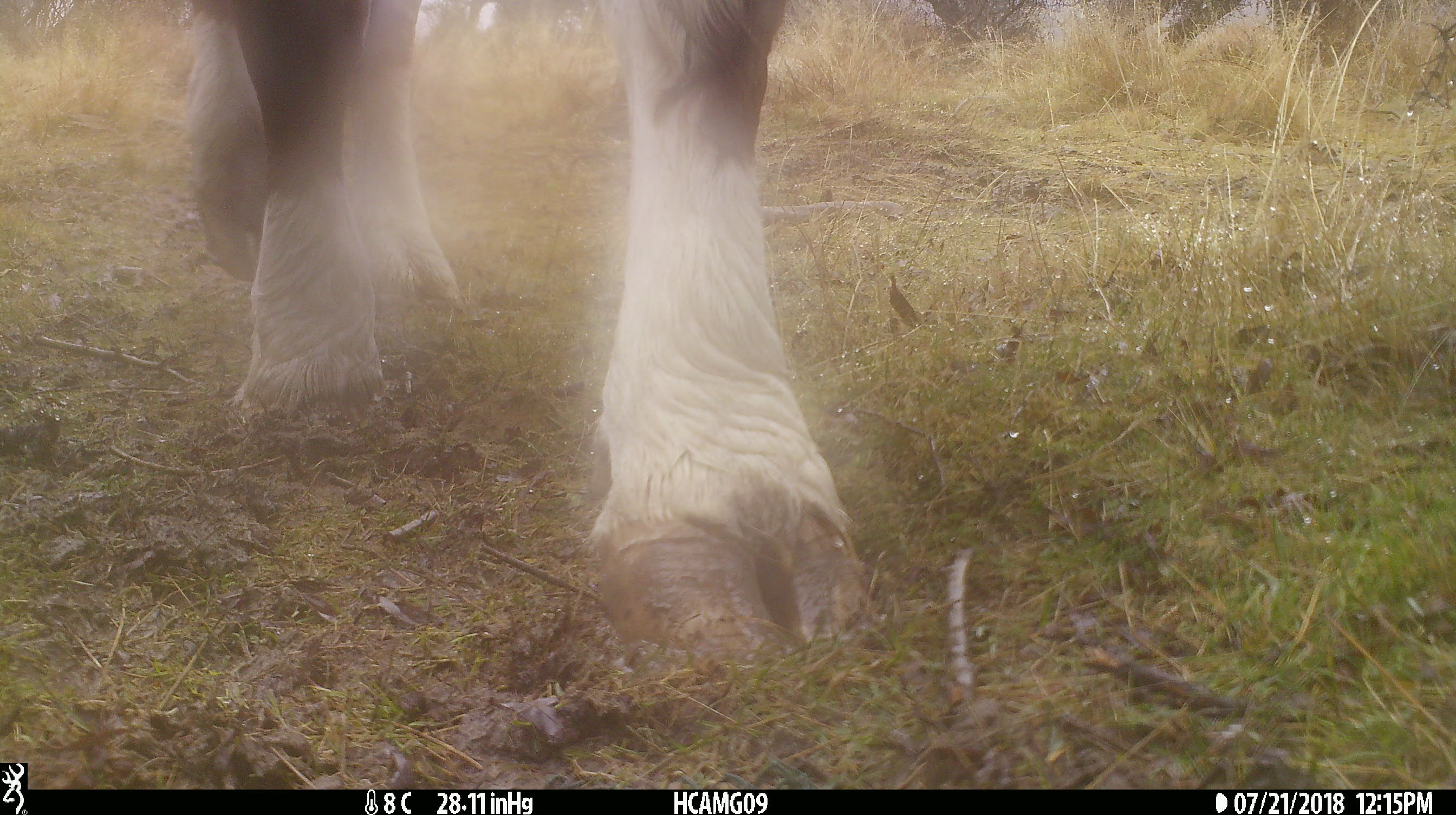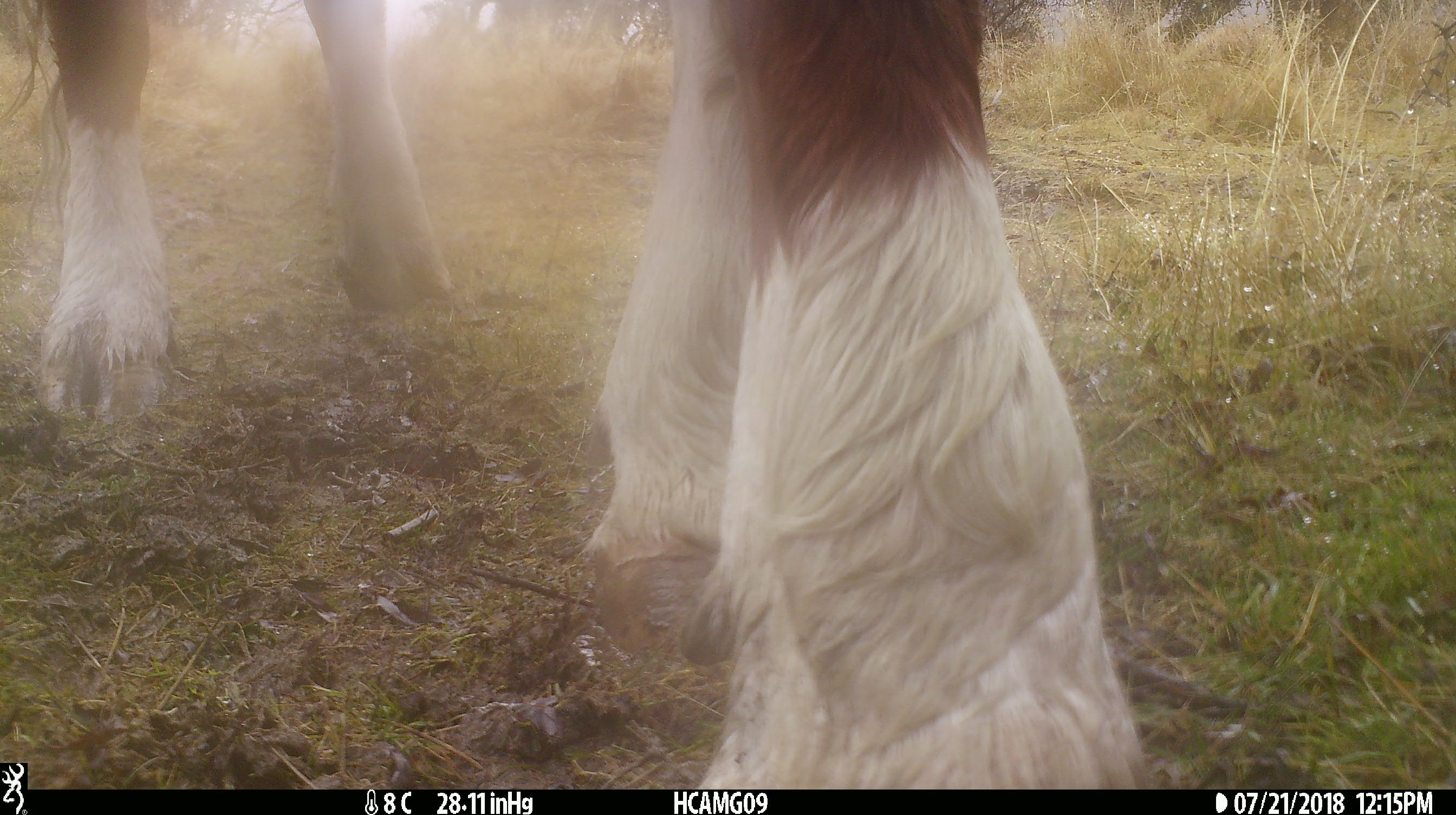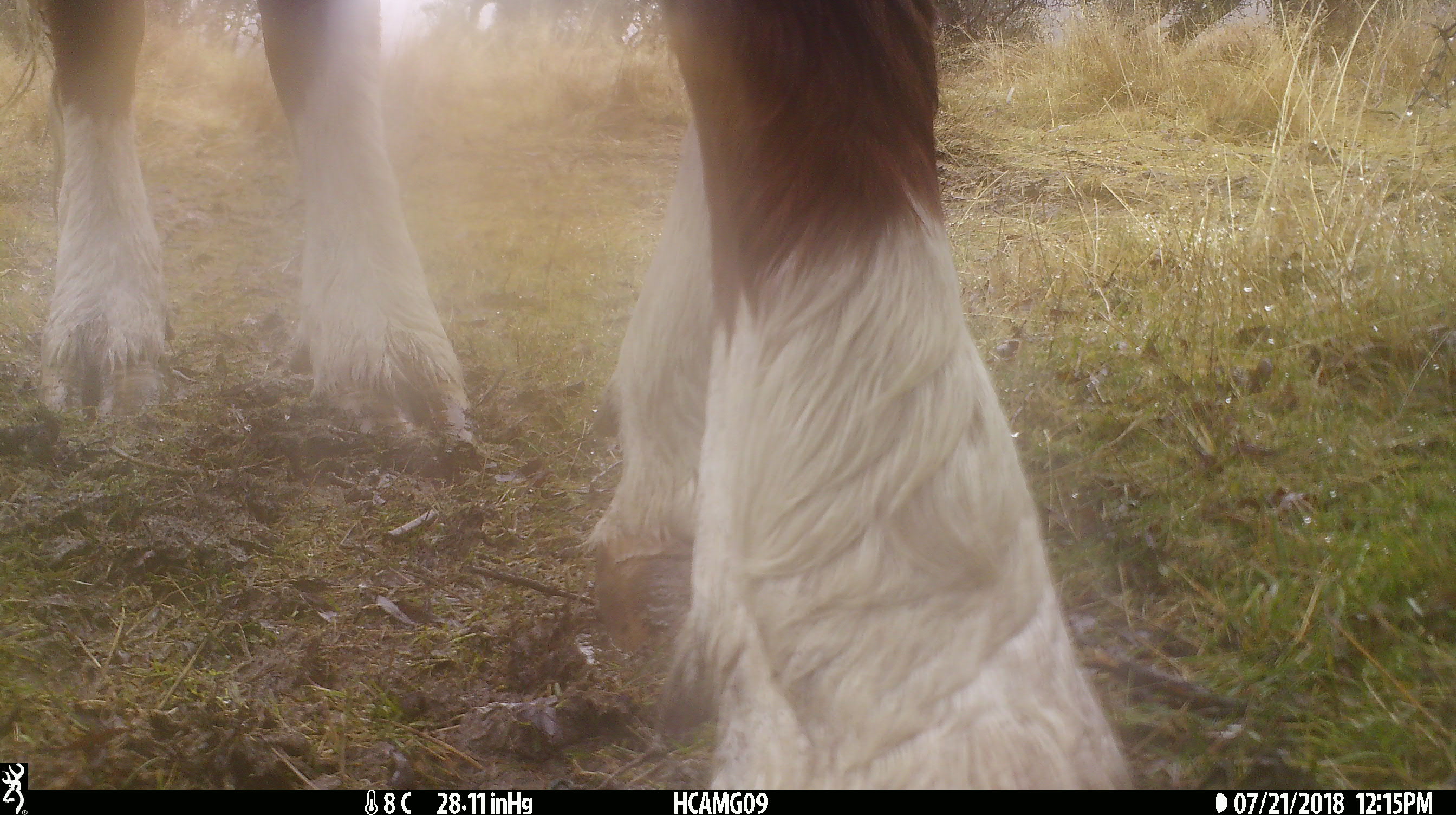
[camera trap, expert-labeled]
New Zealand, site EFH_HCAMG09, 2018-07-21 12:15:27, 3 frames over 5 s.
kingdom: Animalia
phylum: Chordata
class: Mammalia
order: Artiodactyla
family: Bovidae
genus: Bos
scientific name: Bos taurus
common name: domestic cow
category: cow